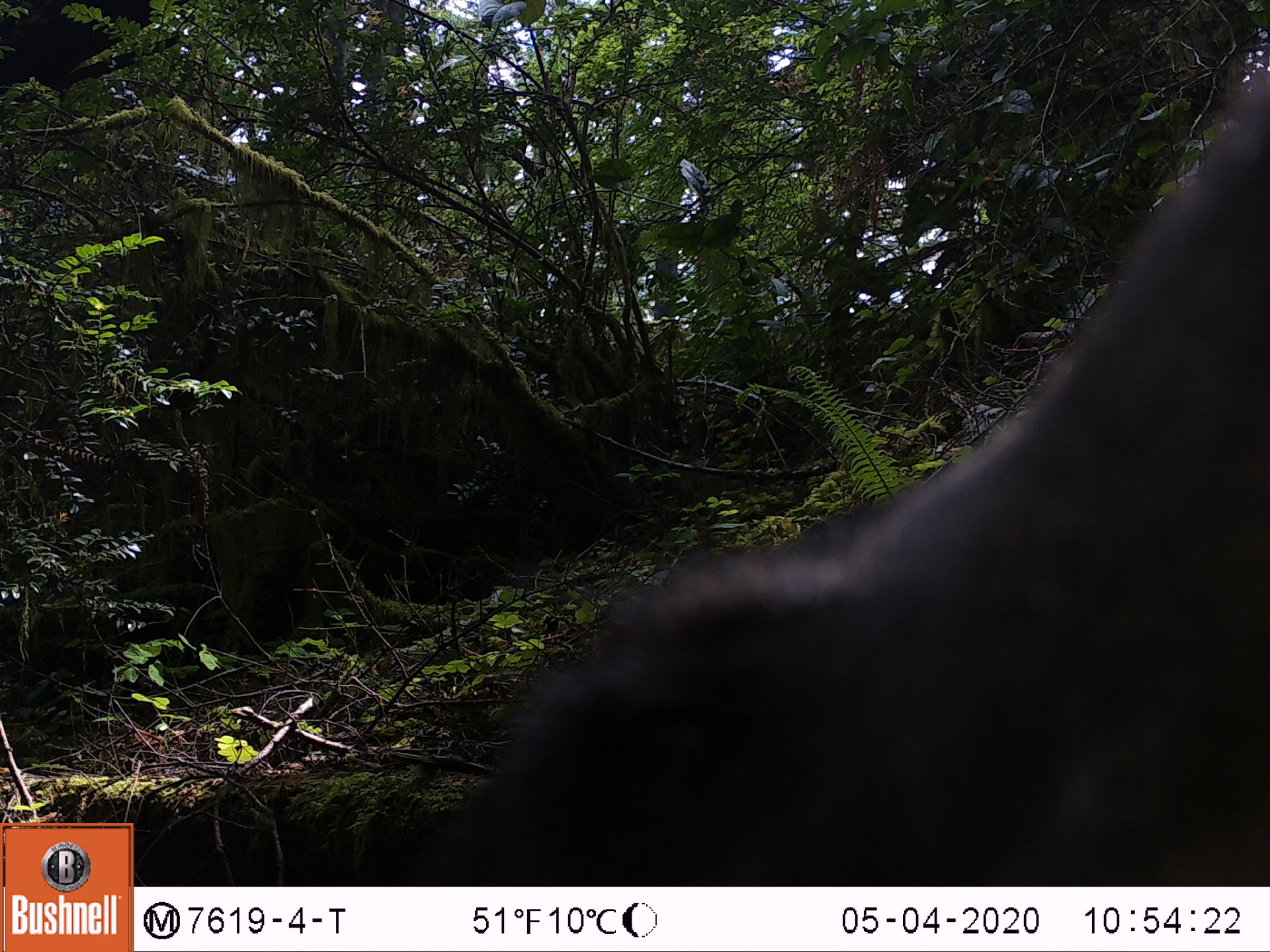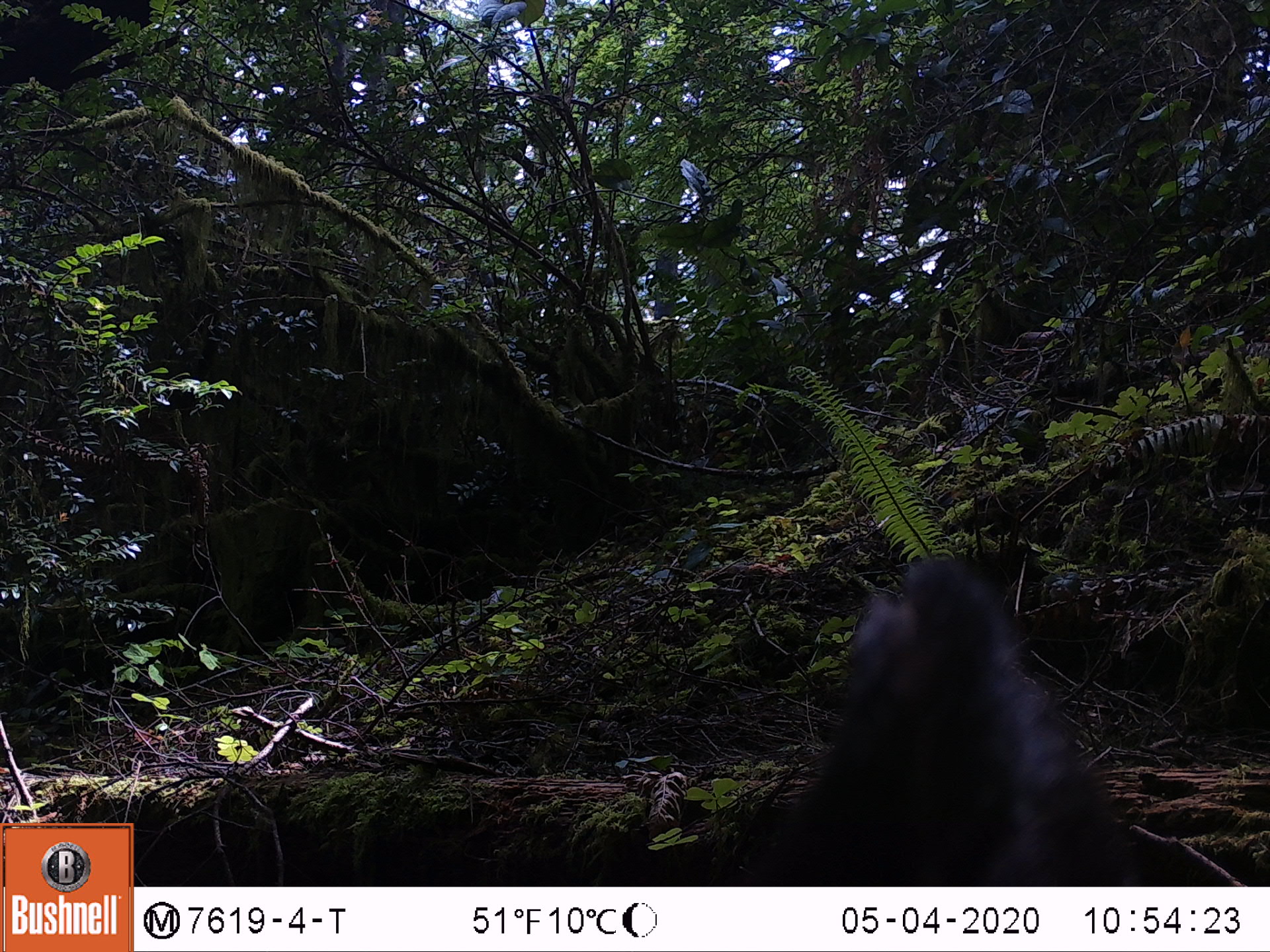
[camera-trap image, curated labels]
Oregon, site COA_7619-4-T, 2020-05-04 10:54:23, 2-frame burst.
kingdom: Animalia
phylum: Chordata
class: Mammalia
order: Carnivora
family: Ursidae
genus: Ursus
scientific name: Ursus americanus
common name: american black bear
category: black bear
Black bear (american black bear) (Ursus americanus).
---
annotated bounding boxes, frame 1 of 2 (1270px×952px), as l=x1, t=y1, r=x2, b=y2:
black bear: l=464, t=87, r=1263, b=882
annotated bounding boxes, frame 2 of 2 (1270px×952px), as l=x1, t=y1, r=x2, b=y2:
black bear: l=700, t=548, r=1168, b=879